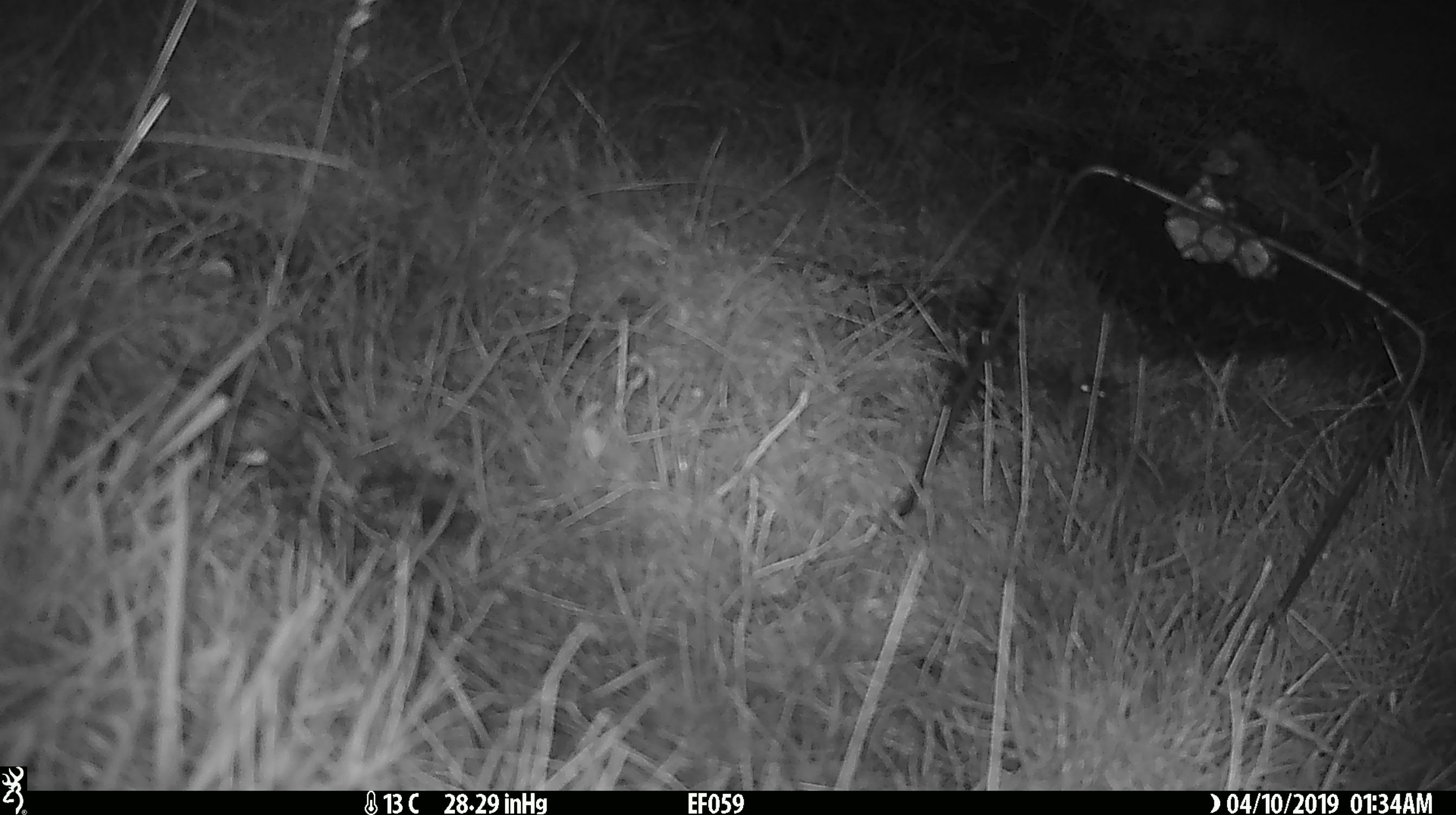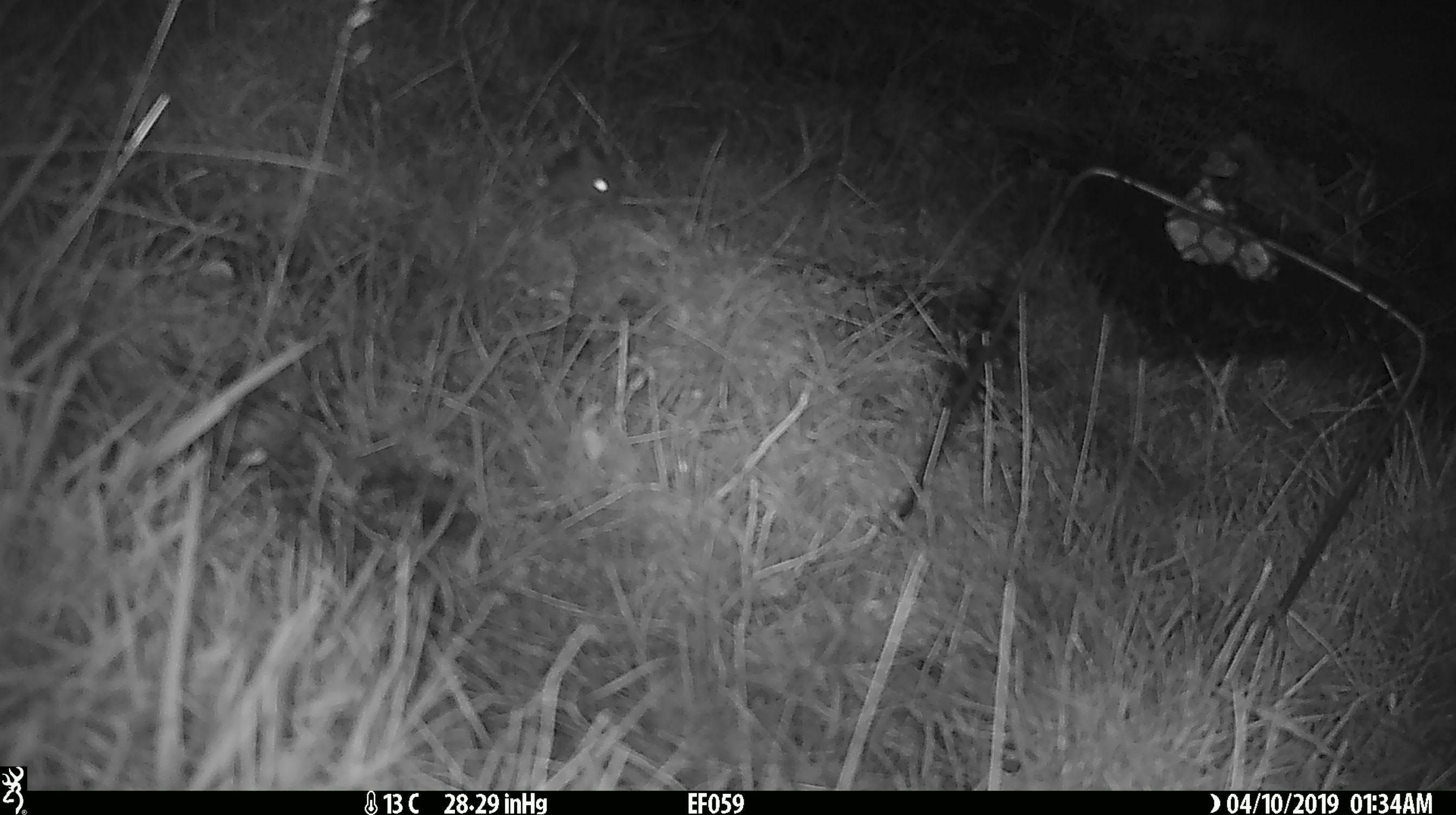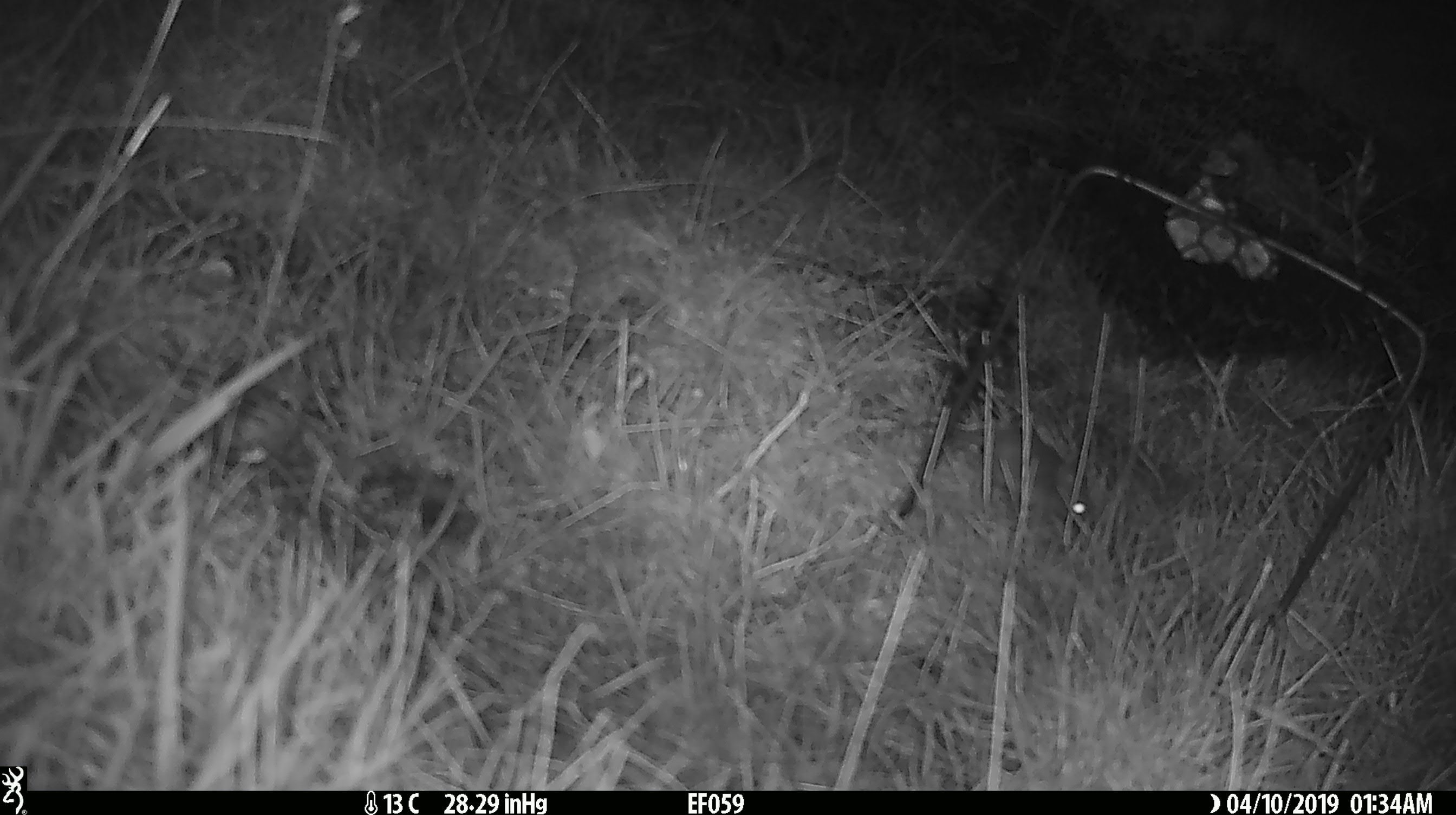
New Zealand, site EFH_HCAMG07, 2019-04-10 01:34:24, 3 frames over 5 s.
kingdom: Animalia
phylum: Chordata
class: Mammalia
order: Rodentia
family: Muridae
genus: Mus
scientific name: Mus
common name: mouse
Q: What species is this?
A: Mouse (Mus).